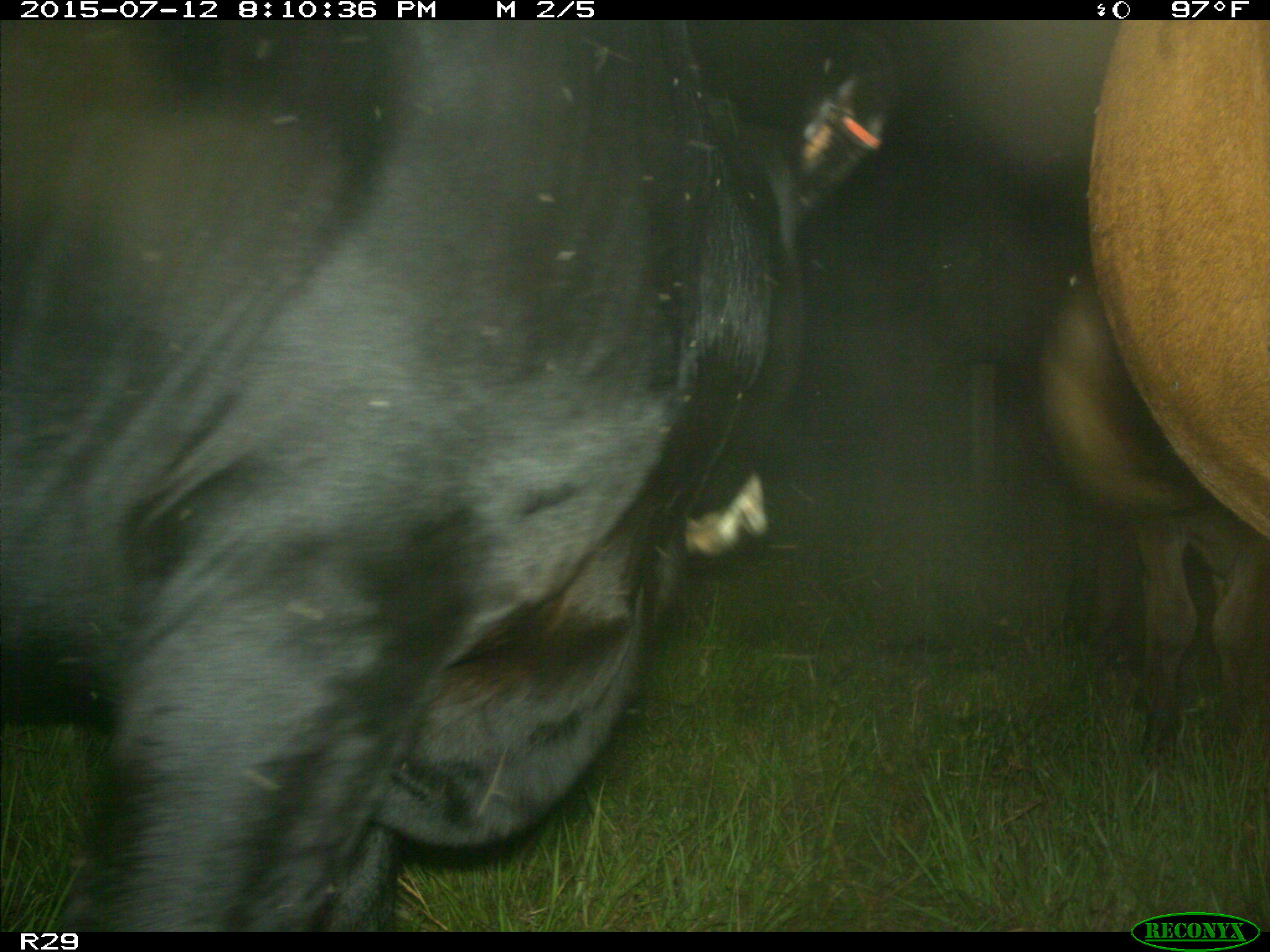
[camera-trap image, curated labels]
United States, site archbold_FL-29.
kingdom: Animalia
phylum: Chordata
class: Mammalia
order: Artiodactyla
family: Bovidae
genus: Bos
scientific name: Bos taurus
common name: domestic cow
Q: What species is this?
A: Bos taurus (domestic cow).